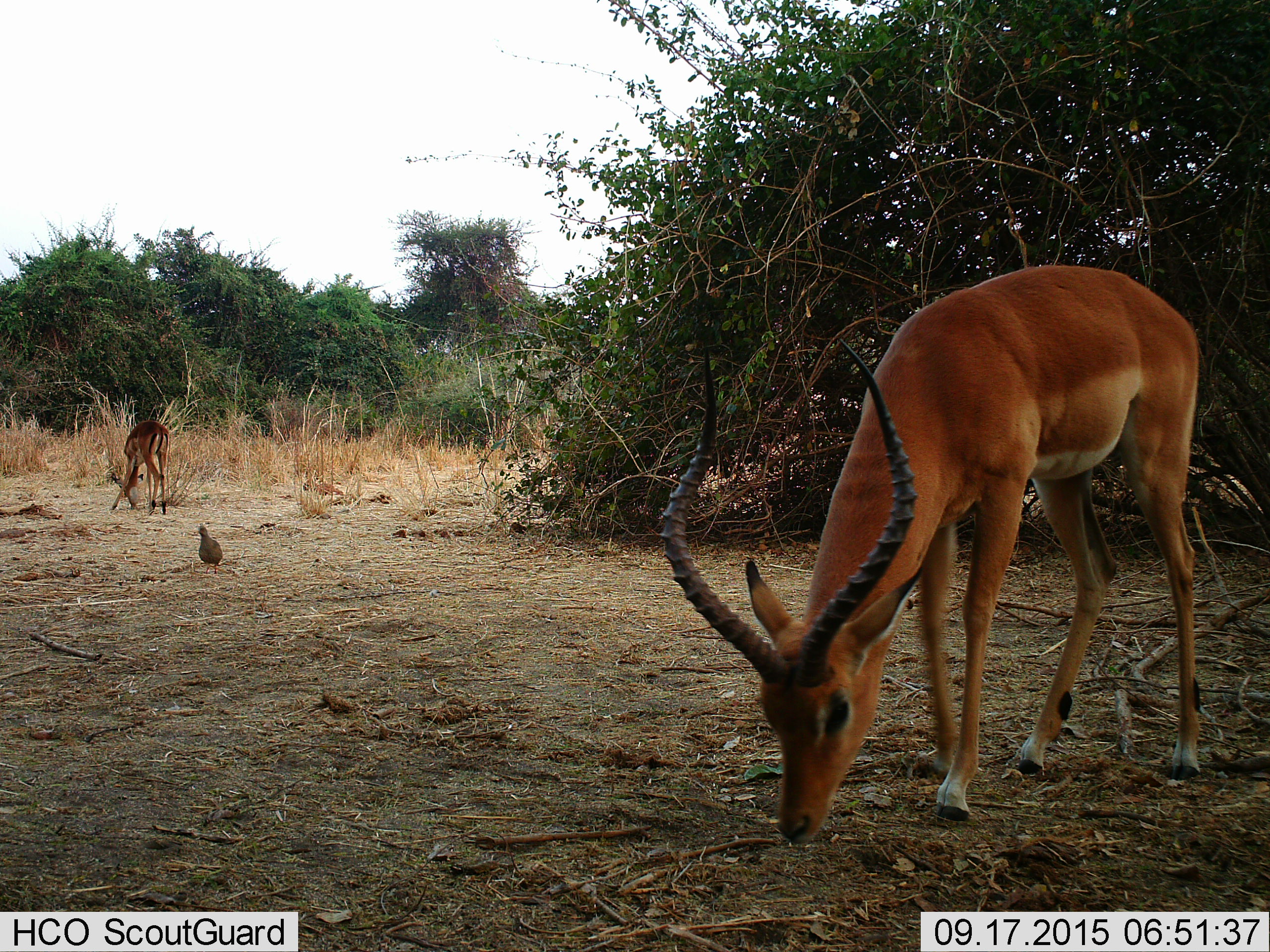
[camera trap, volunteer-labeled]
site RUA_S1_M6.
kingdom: Animalia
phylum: Chordata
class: Aves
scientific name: Aves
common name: bird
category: birdother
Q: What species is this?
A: Birdother (bird) (Aves).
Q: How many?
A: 1.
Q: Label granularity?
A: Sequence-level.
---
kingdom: Animalia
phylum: Chordata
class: Mammalia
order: Artiodactyla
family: Bovidae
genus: Aepyceros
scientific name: Aepyceros melampus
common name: impala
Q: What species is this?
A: Impala (Aepyceros melampus).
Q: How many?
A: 2.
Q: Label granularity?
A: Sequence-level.